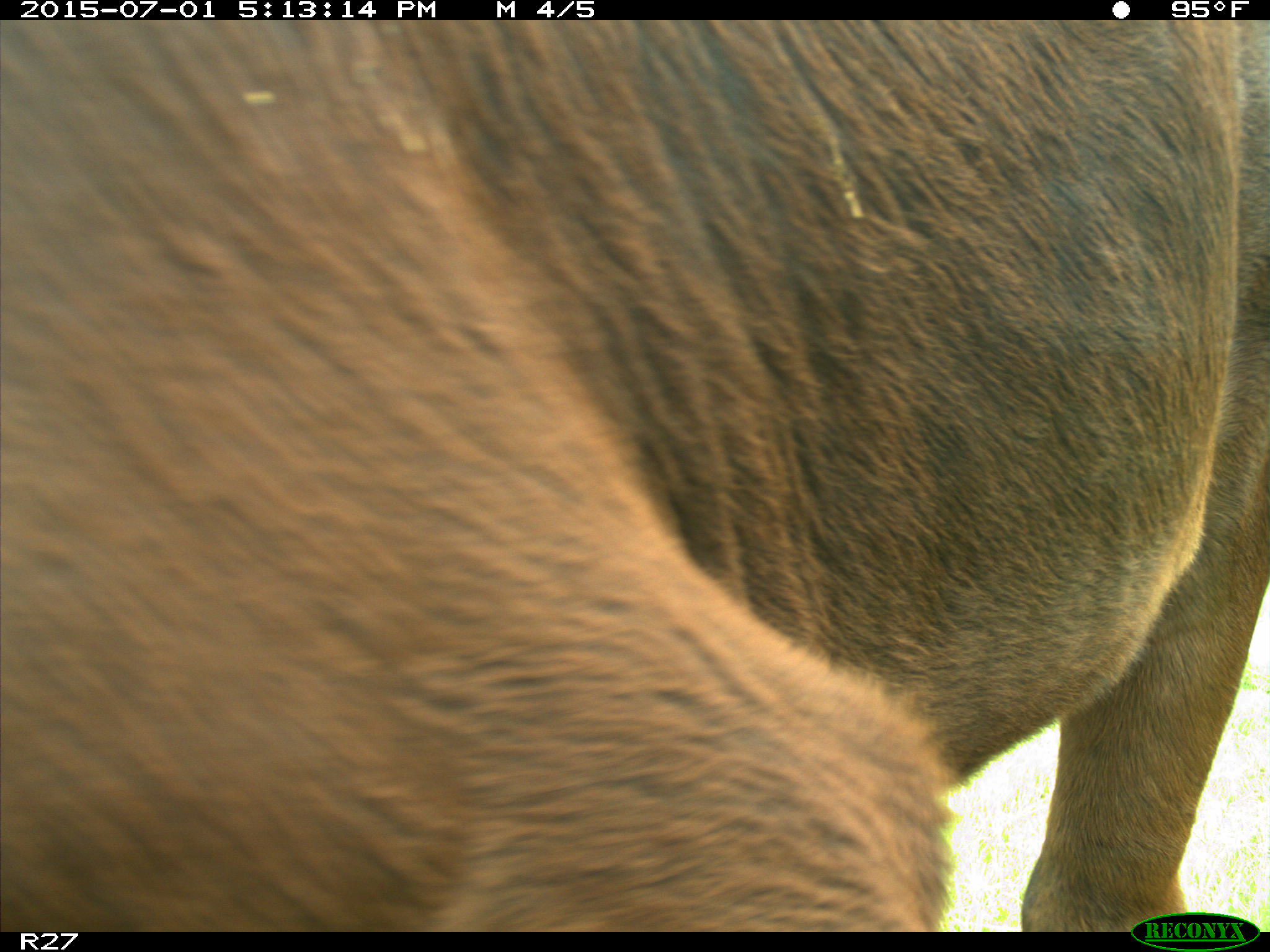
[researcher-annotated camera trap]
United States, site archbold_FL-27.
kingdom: Animalia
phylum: Chordata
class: Mammalia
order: Artiodactyla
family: Bovidae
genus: Bos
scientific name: Bos taurus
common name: domestic cow